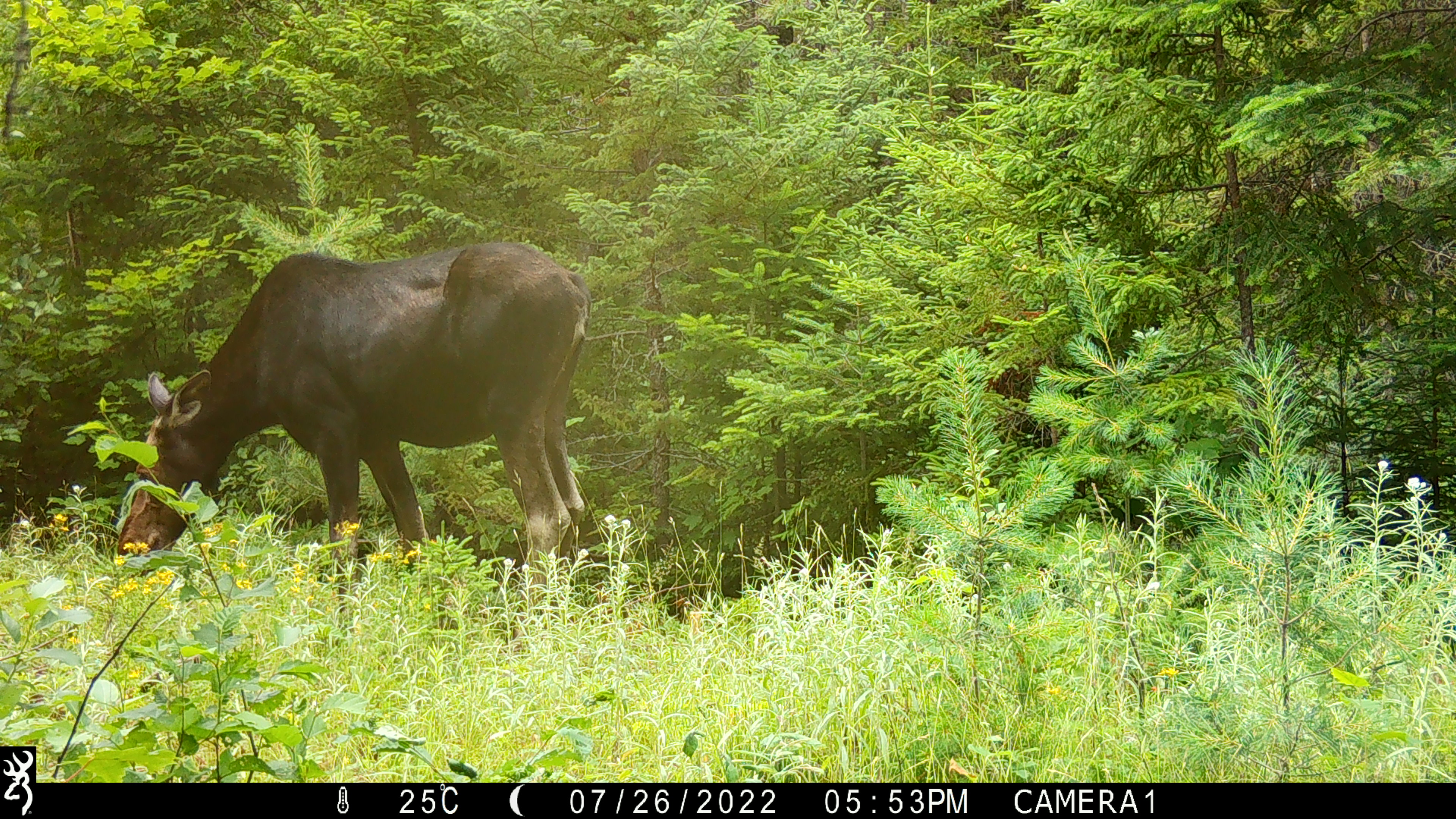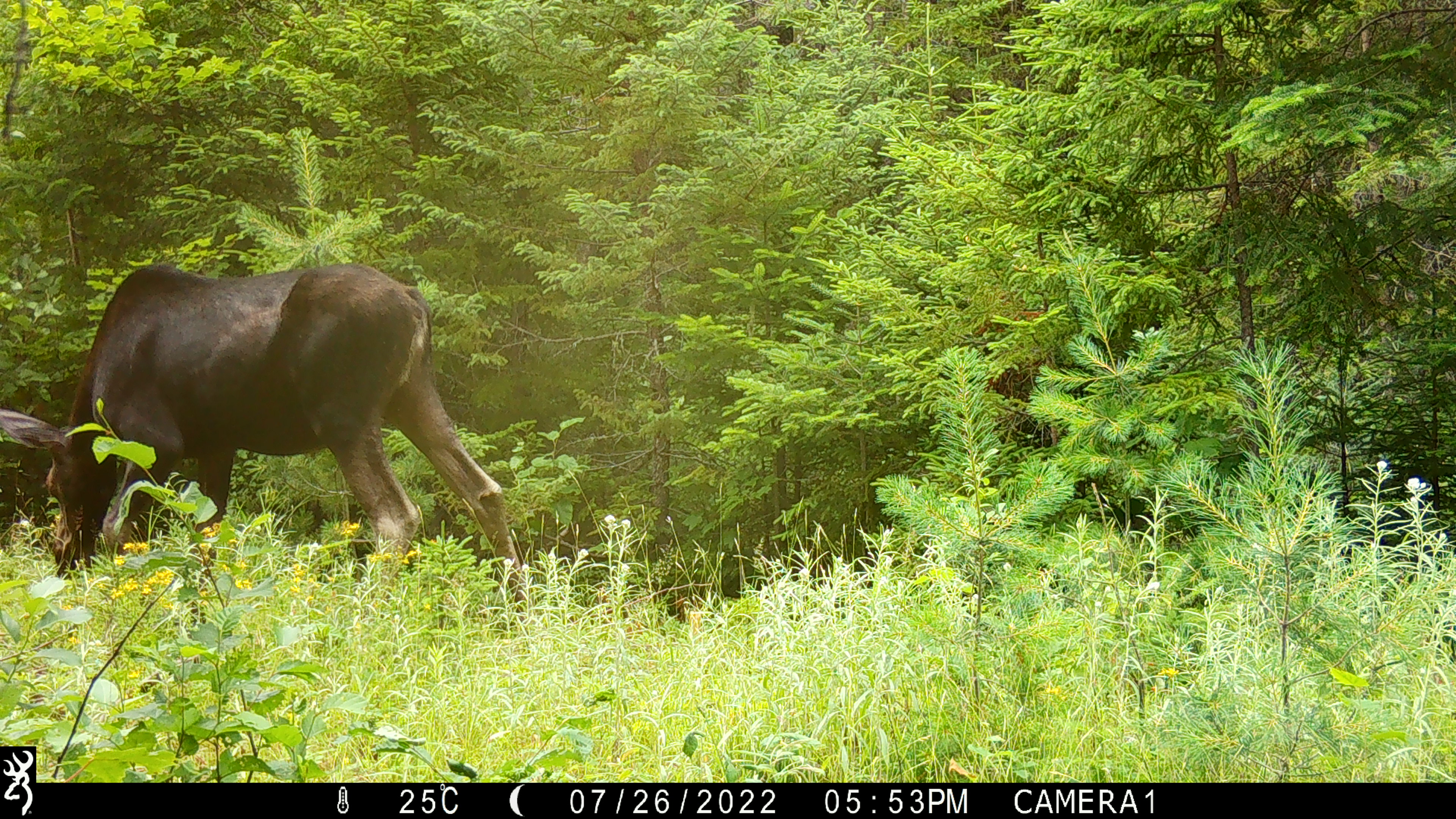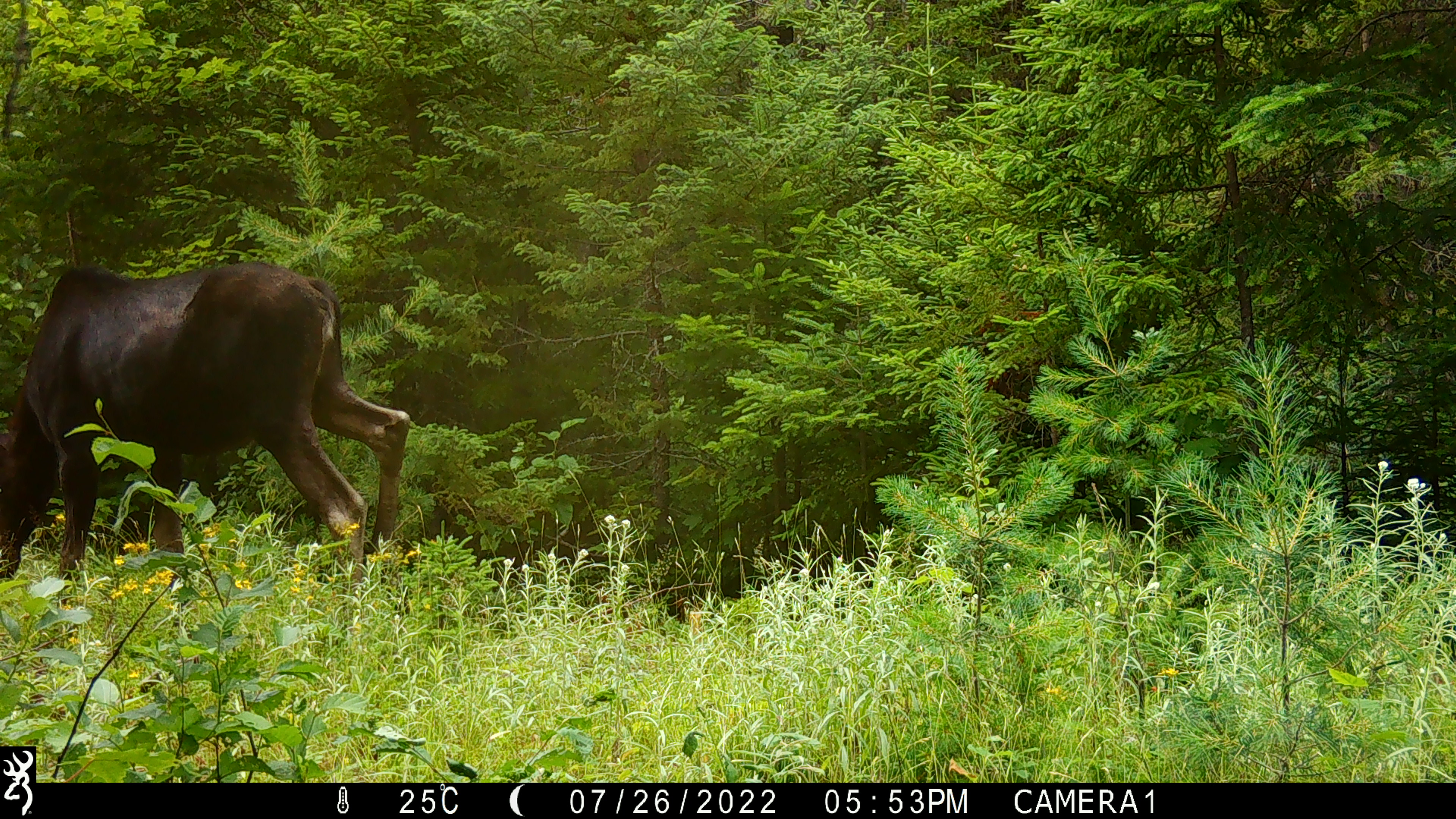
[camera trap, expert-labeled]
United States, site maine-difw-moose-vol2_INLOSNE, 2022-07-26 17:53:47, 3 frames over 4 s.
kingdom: Animalia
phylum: Chordata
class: Mammalia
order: Artiodactyla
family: Cervidae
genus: Alces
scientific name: Alces alces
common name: moose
Moose (Alces alces).